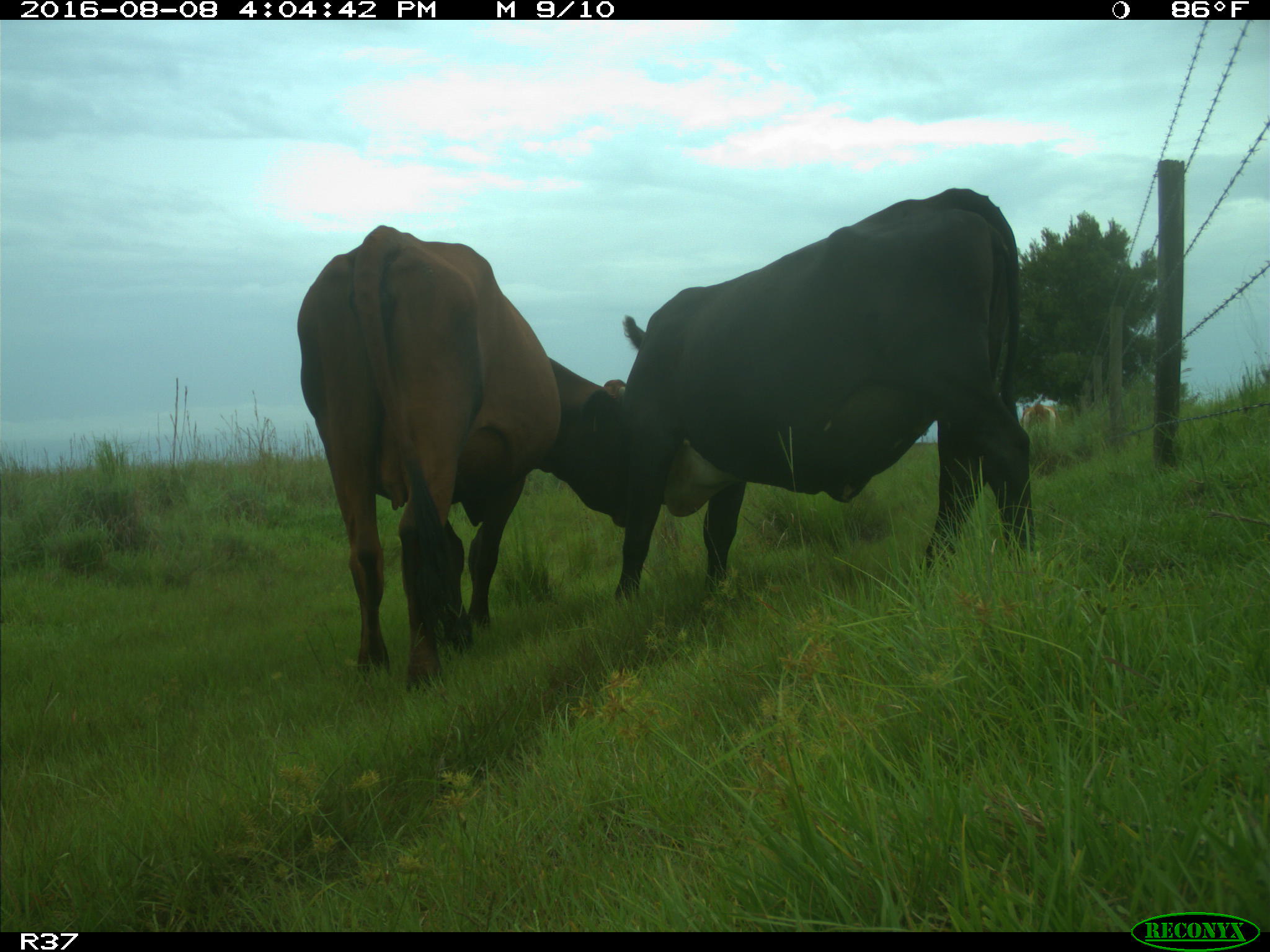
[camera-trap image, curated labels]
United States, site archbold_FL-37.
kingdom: Animalia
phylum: Chordata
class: Mammalia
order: Artiodactyla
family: Bovidae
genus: Bos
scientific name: Bos taurus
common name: domestic cow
Bos taurus (domestic cow).